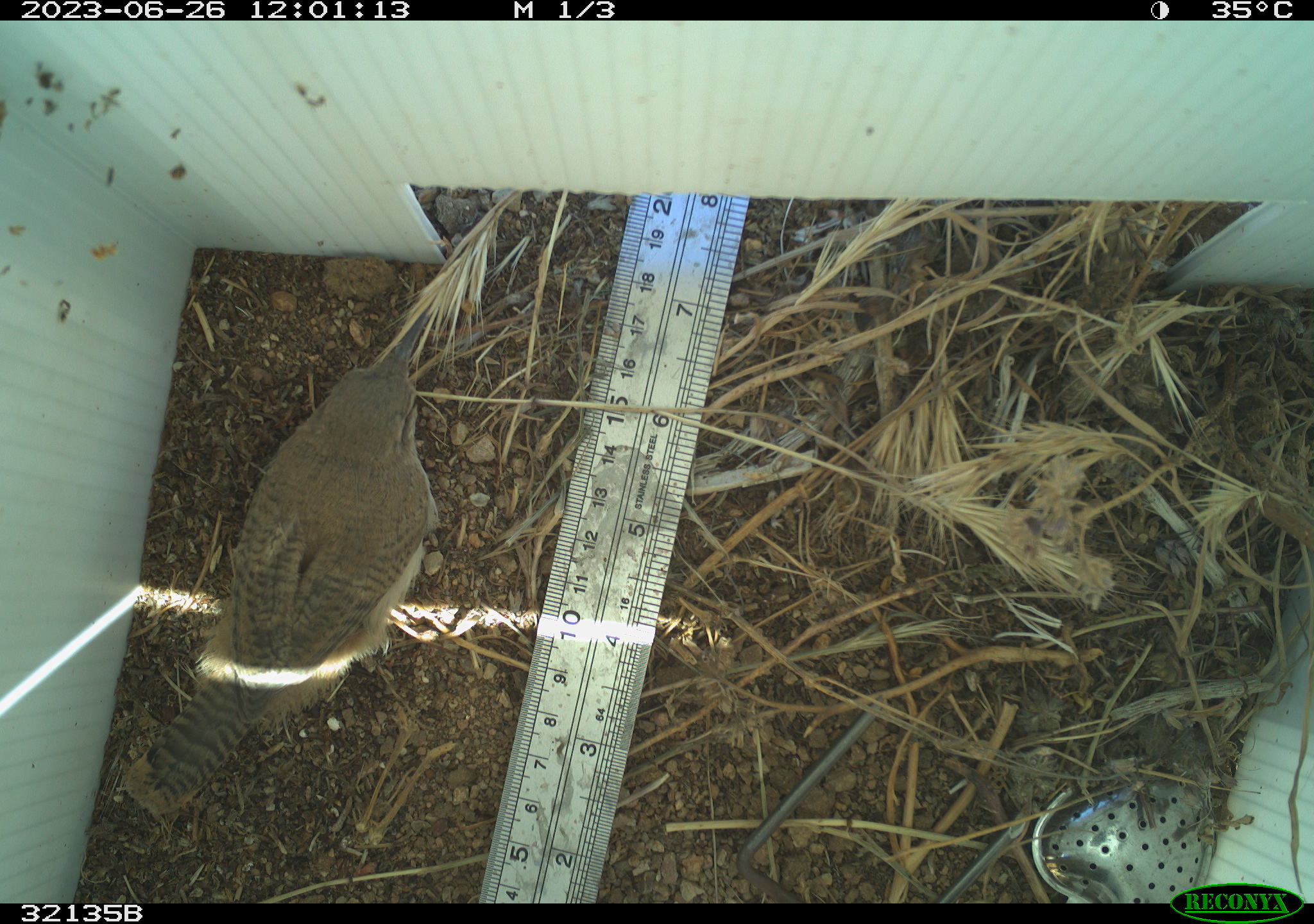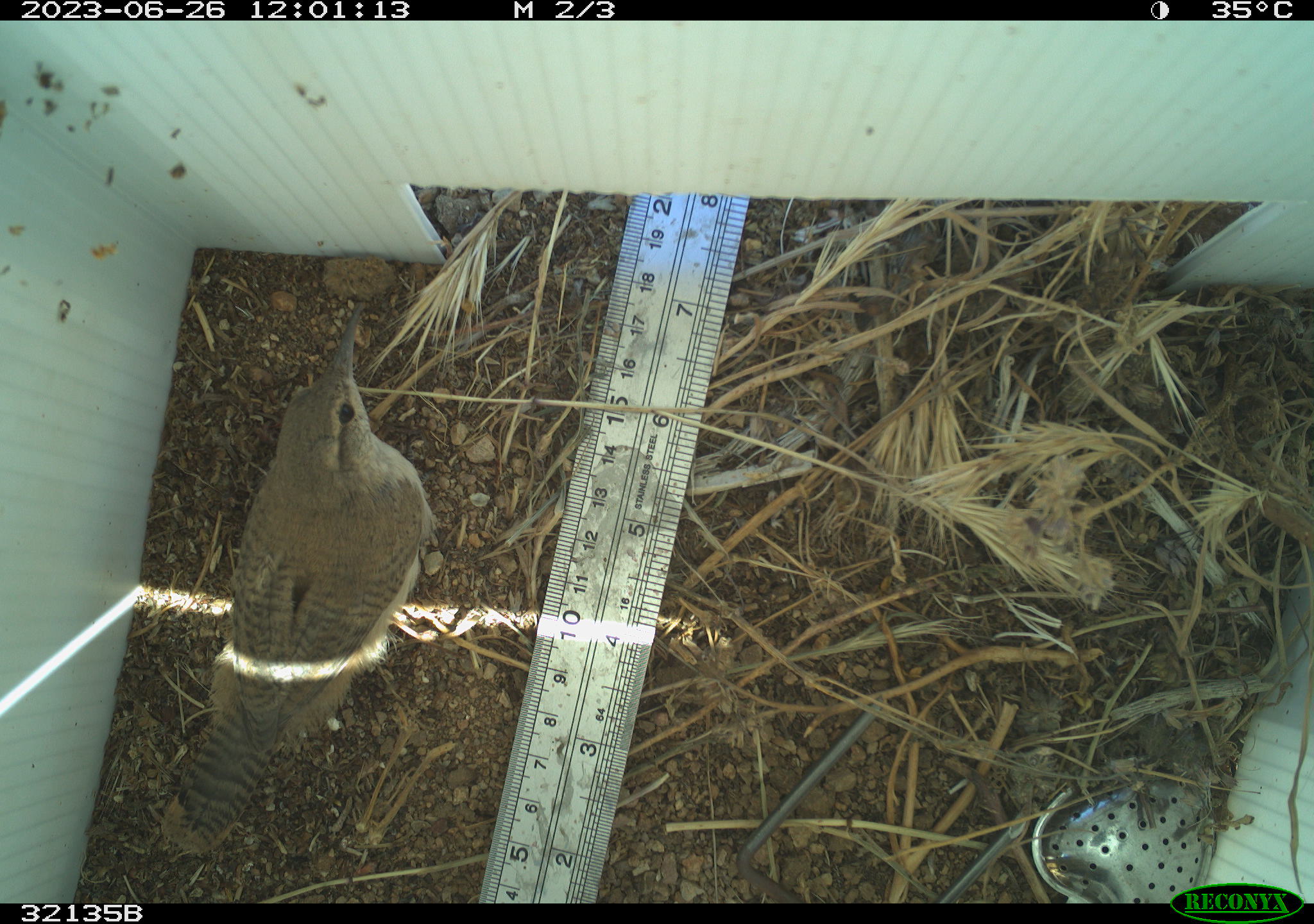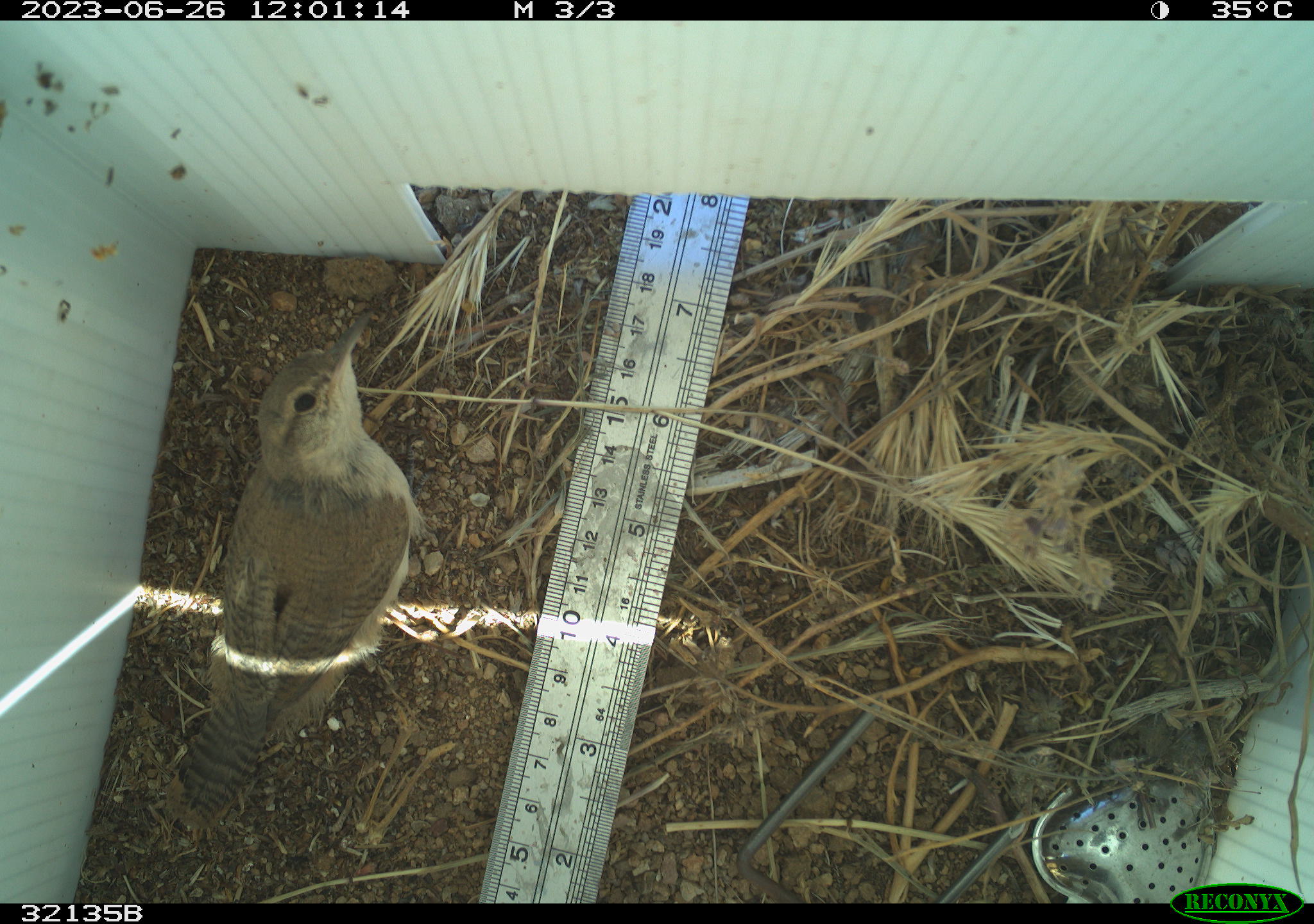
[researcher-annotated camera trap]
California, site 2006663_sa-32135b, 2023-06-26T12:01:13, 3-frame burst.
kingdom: Animalia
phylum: Chordata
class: Aves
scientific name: Aves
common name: bird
Bird (Aves).